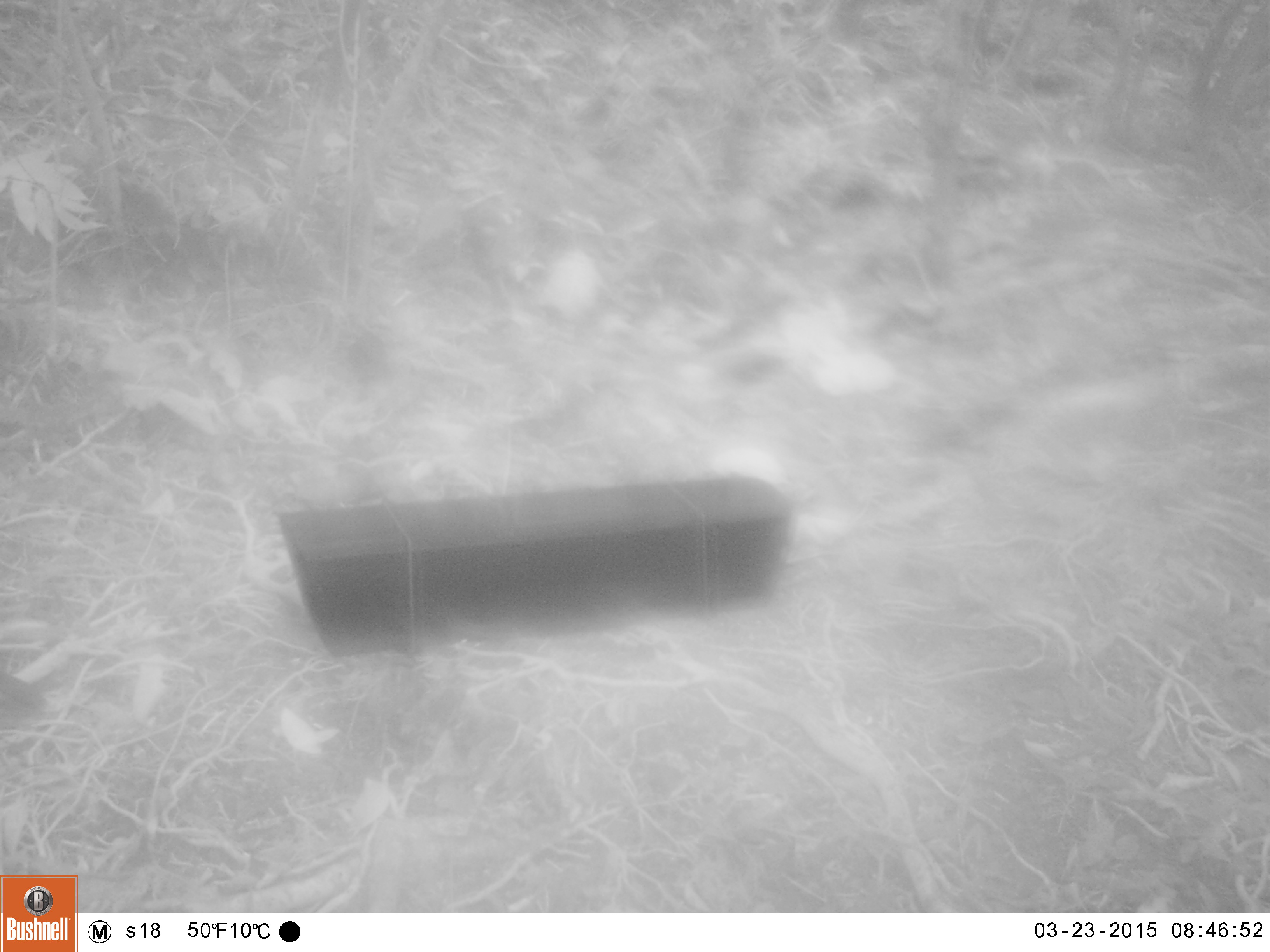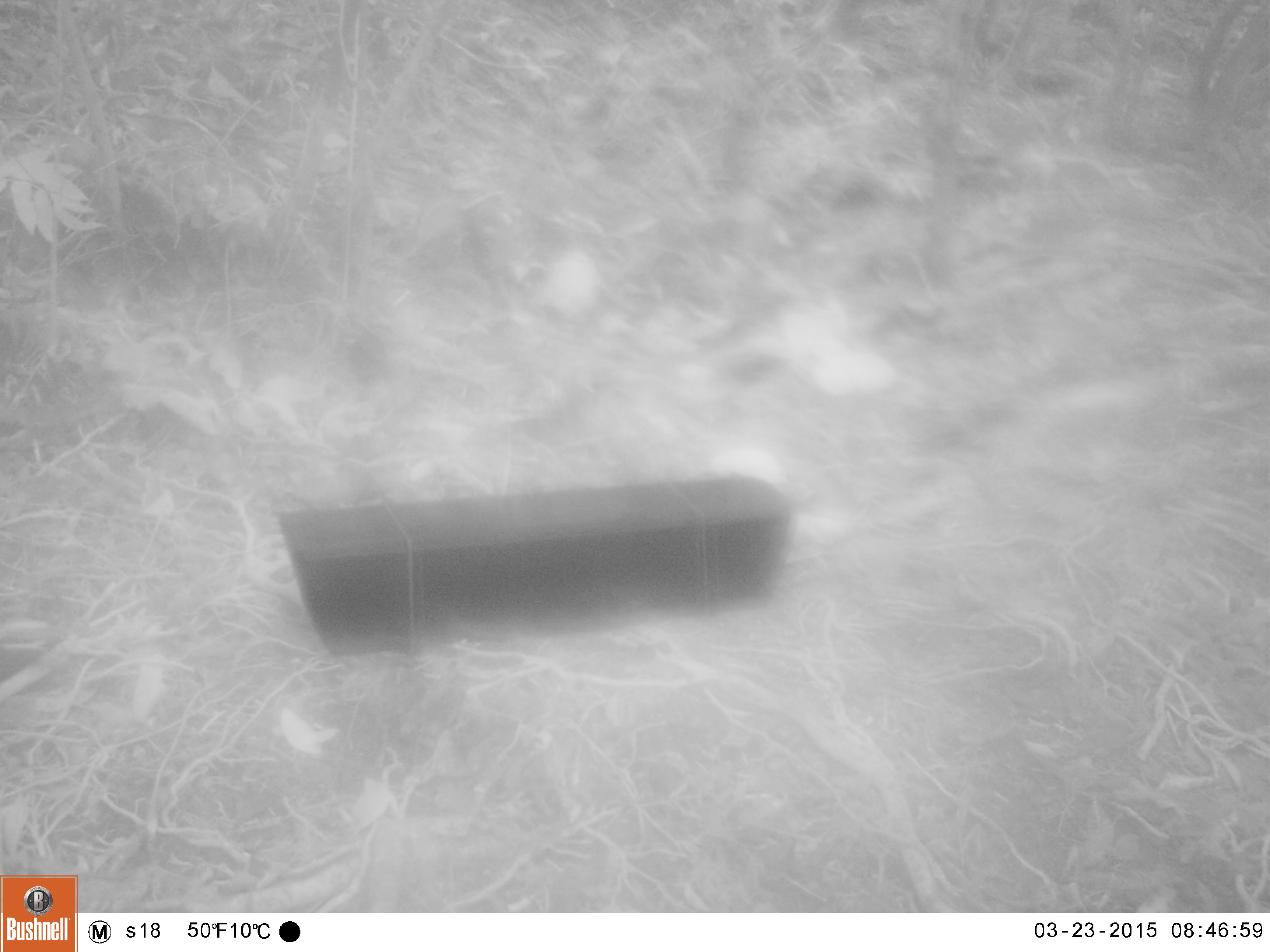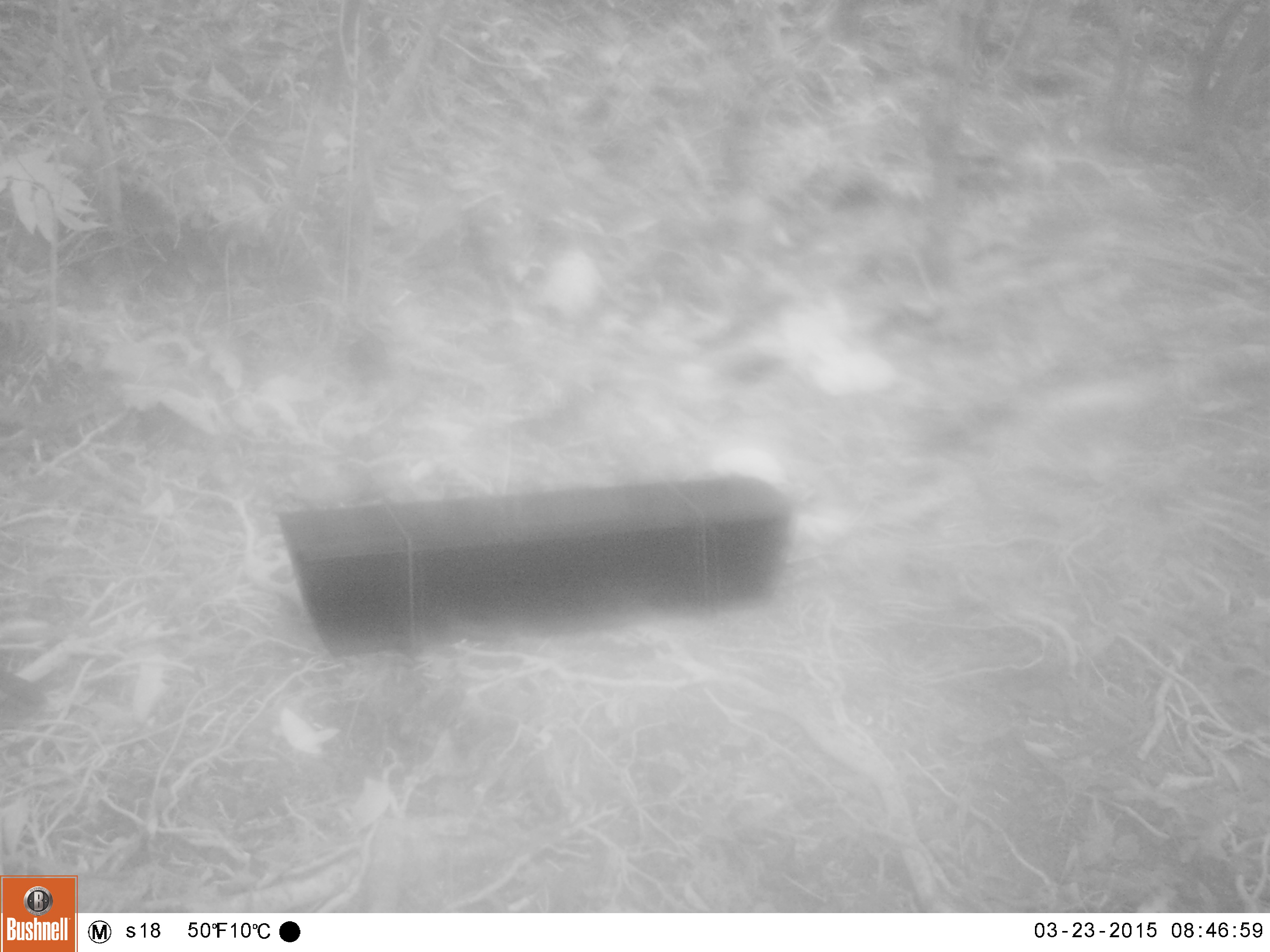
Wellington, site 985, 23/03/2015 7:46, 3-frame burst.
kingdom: Animalia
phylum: Chordata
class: Aves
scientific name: Aves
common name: bird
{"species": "bird (Aves)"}